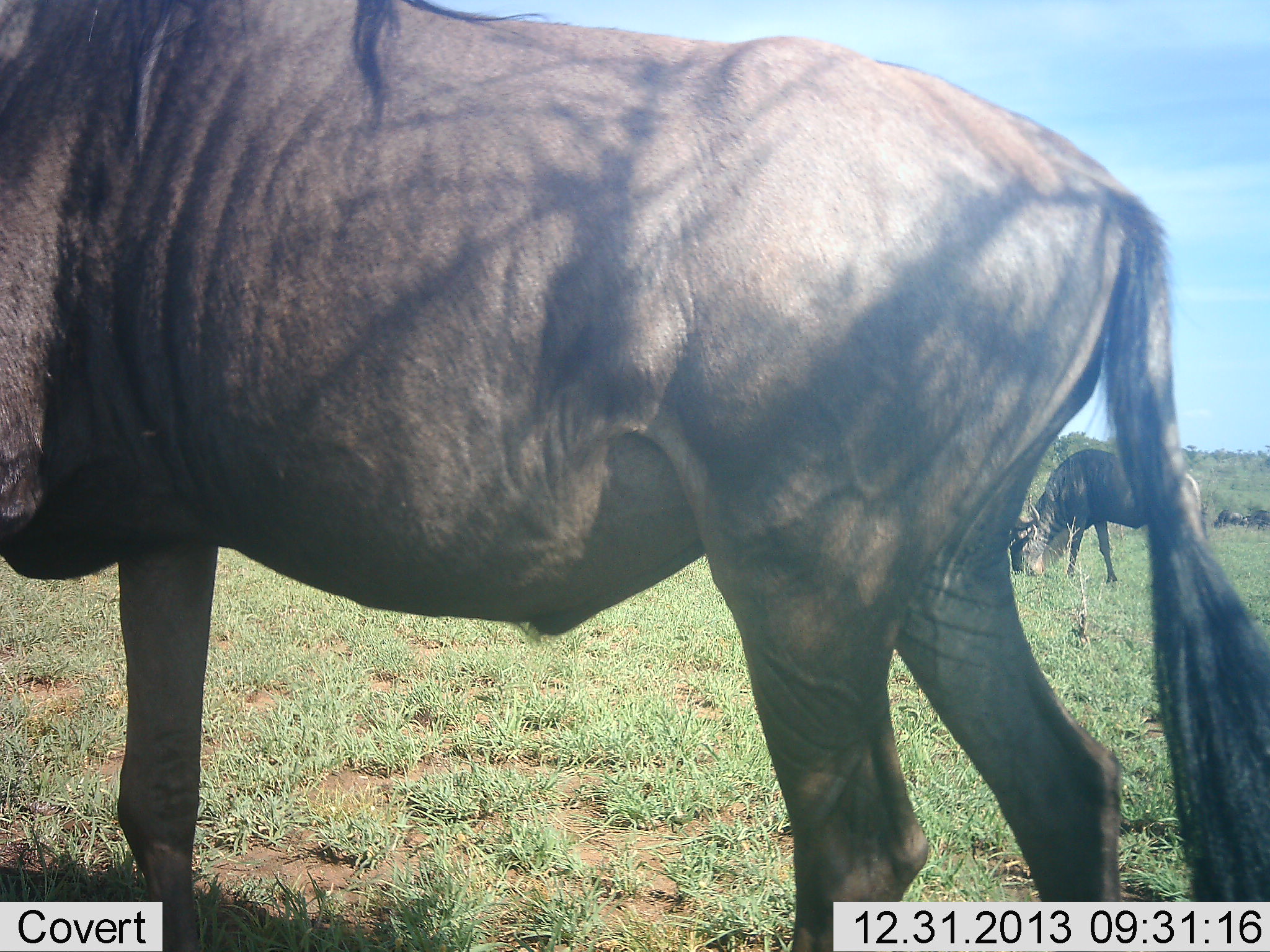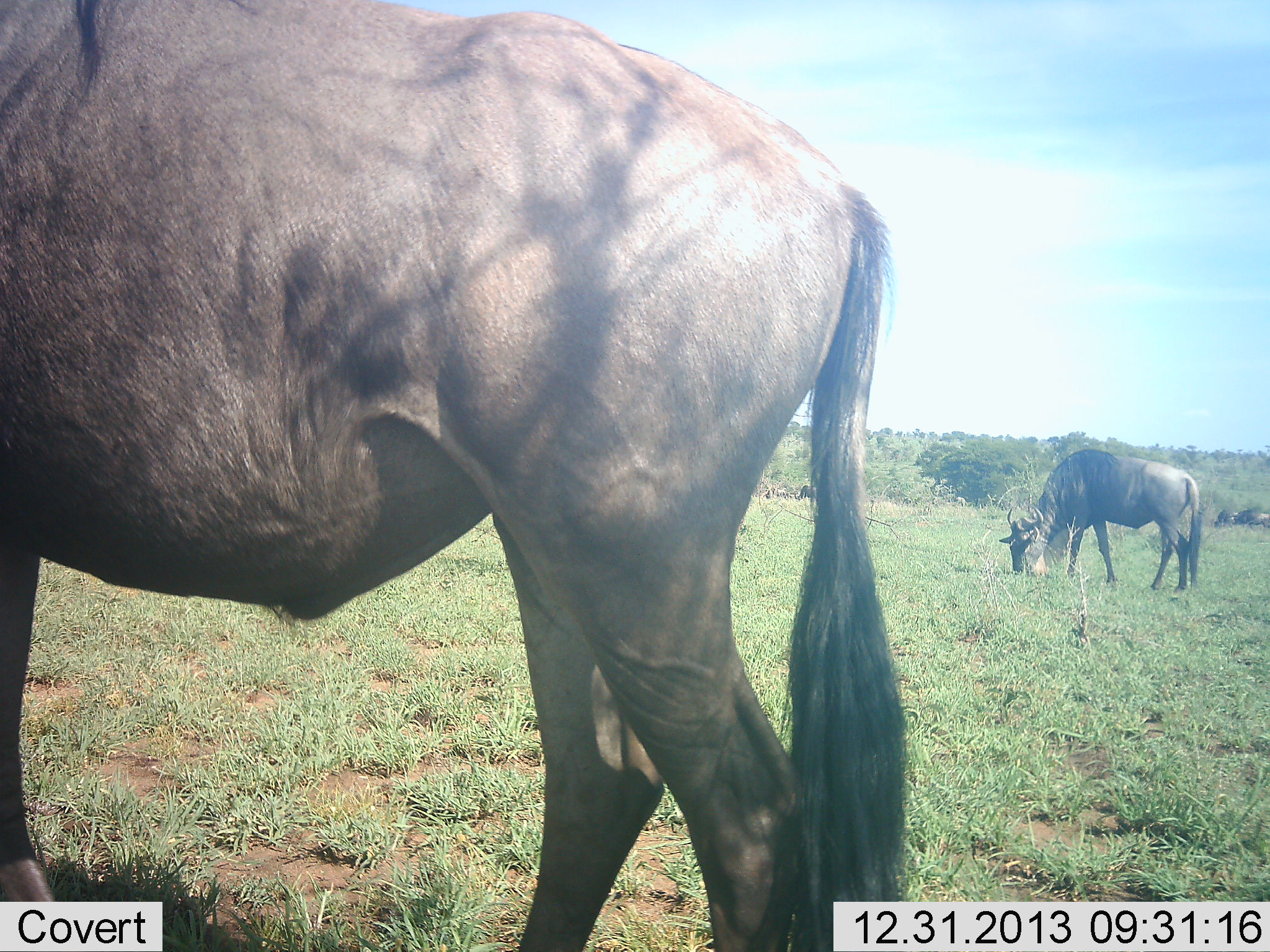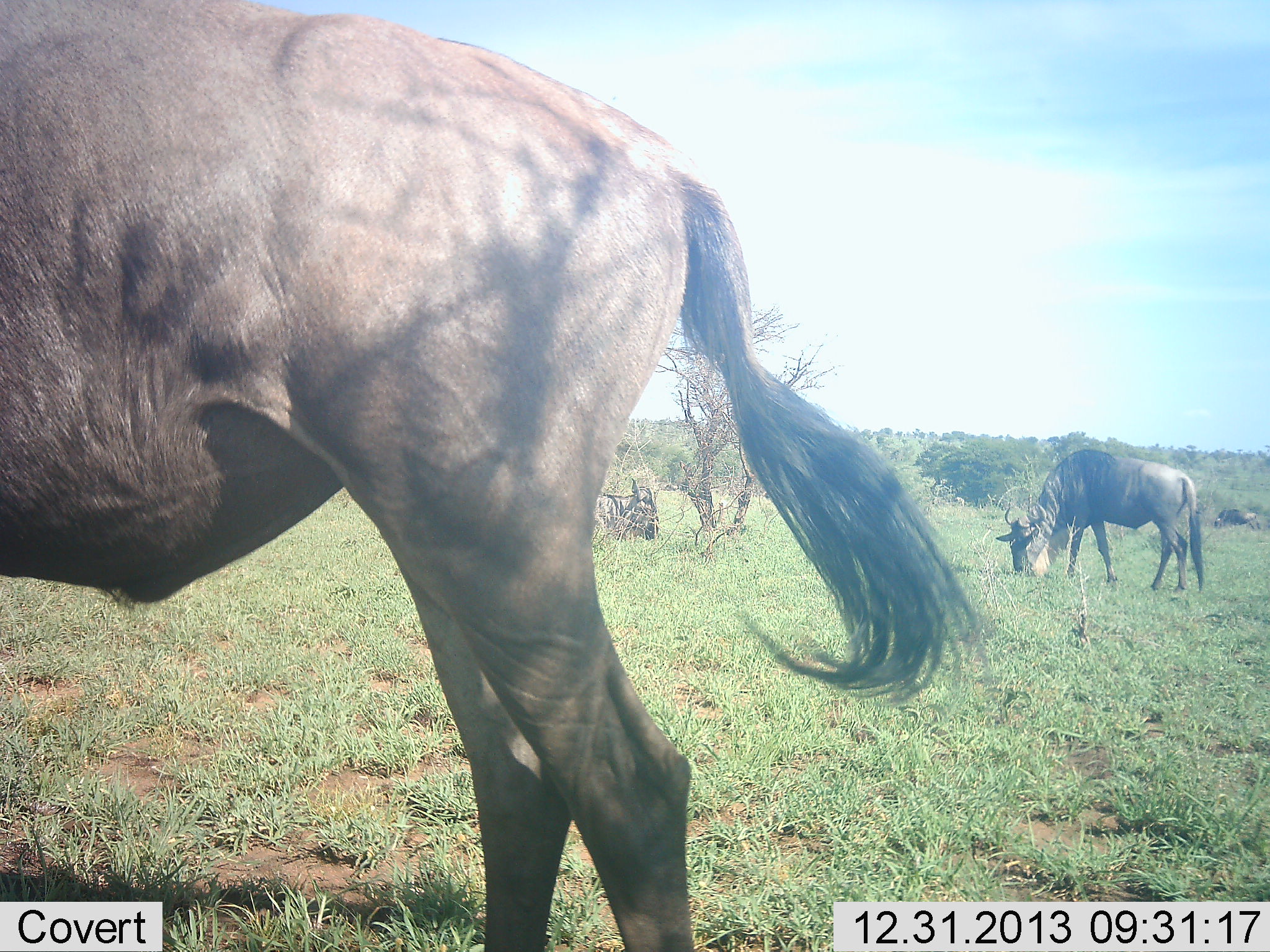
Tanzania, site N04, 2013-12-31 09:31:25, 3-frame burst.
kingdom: Animalia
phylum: Chordata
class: Mammalia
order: Artiodactyla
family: Bovidae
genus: Connochaetes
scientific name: Connochaetes taurinus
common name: blue wildebeest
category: wildebeest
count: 3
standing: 20%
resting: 0%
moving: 50%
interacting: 0%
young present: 0%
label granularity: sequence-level